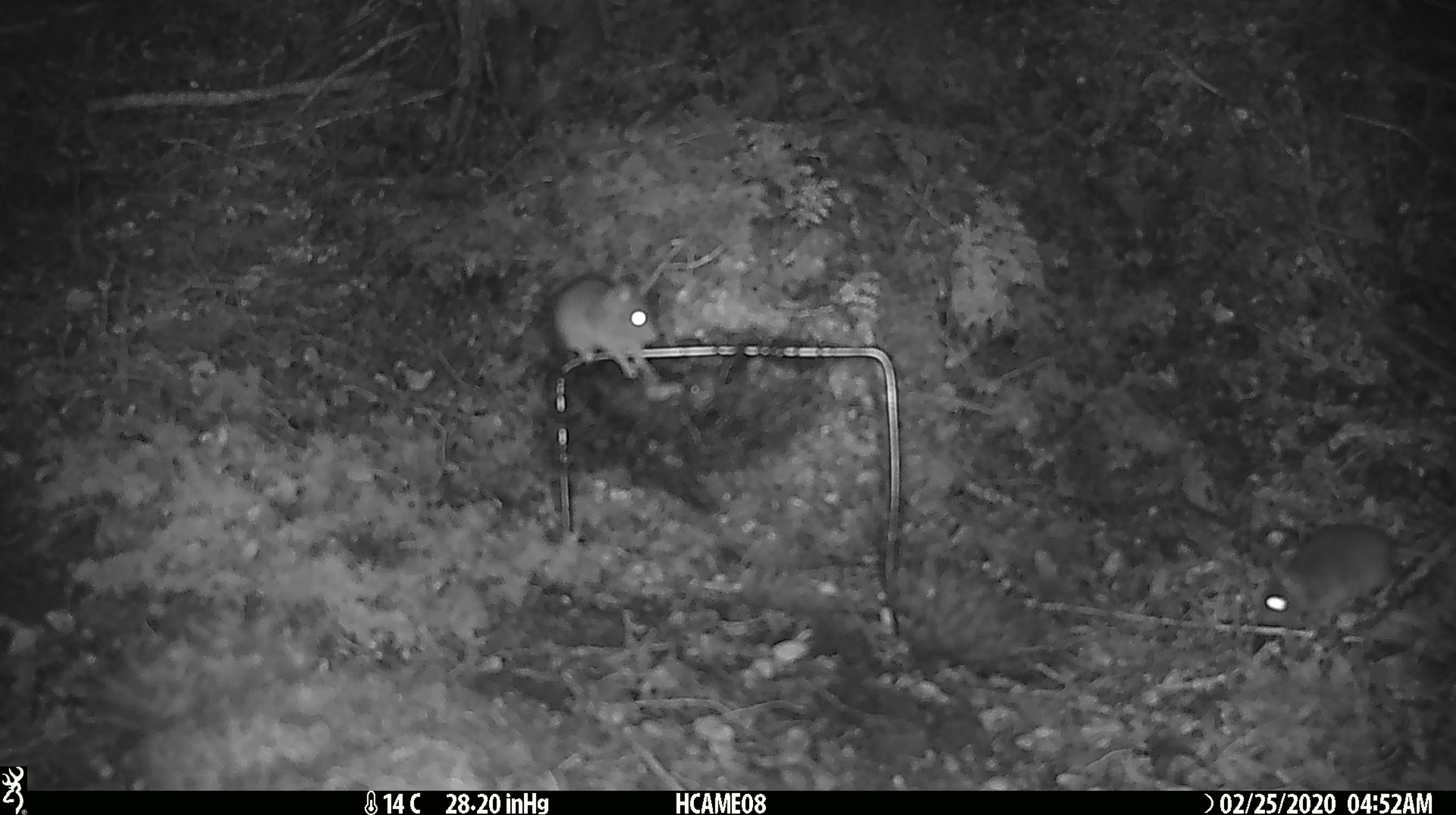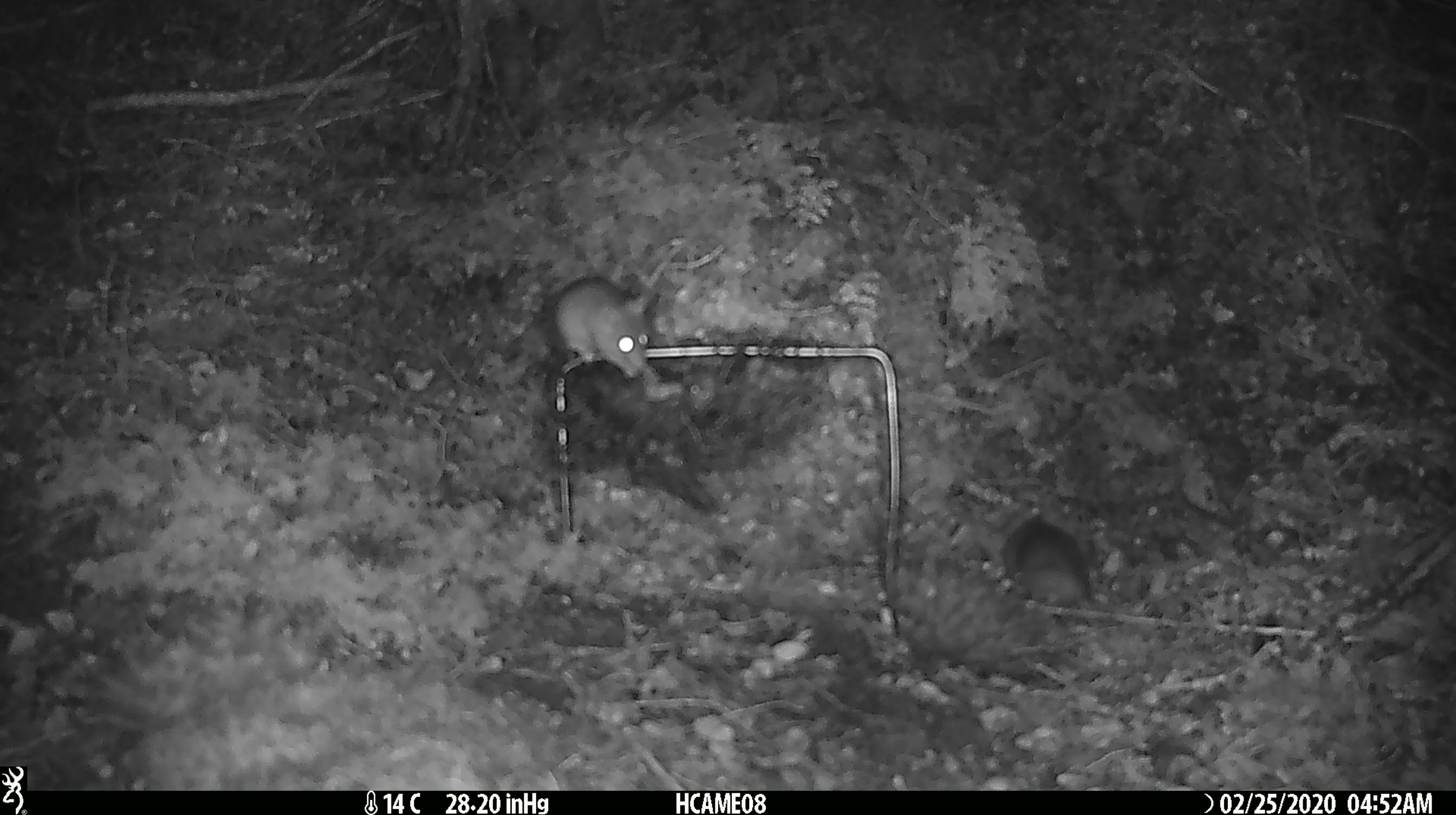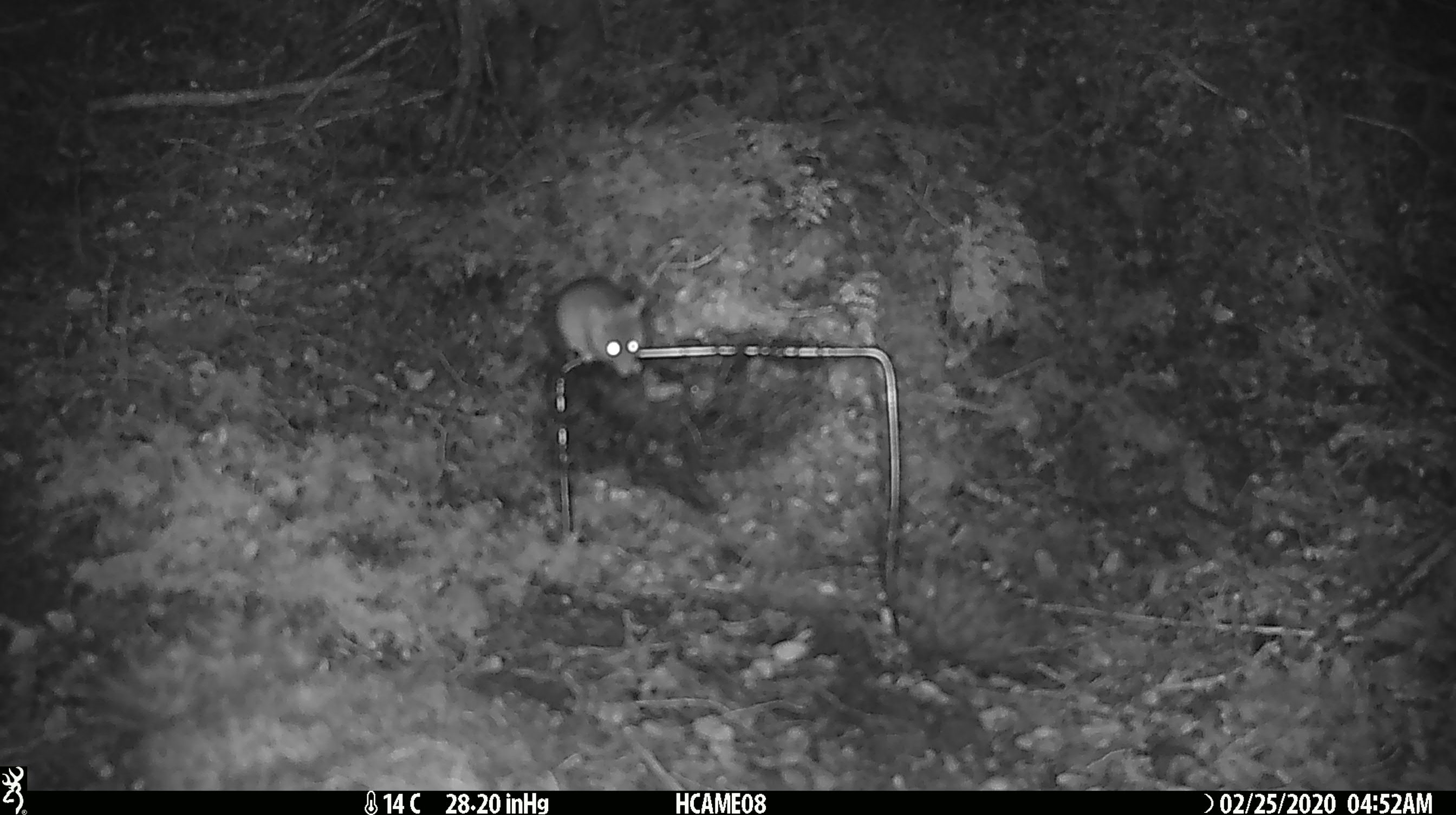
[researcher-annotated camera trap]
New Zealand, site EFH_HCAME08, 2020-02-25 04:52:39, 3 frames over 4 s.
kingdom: Animalia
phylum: Chordata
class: Mammalia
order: Rodentia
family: Muridae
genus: Mus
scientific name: Mus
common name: mouse